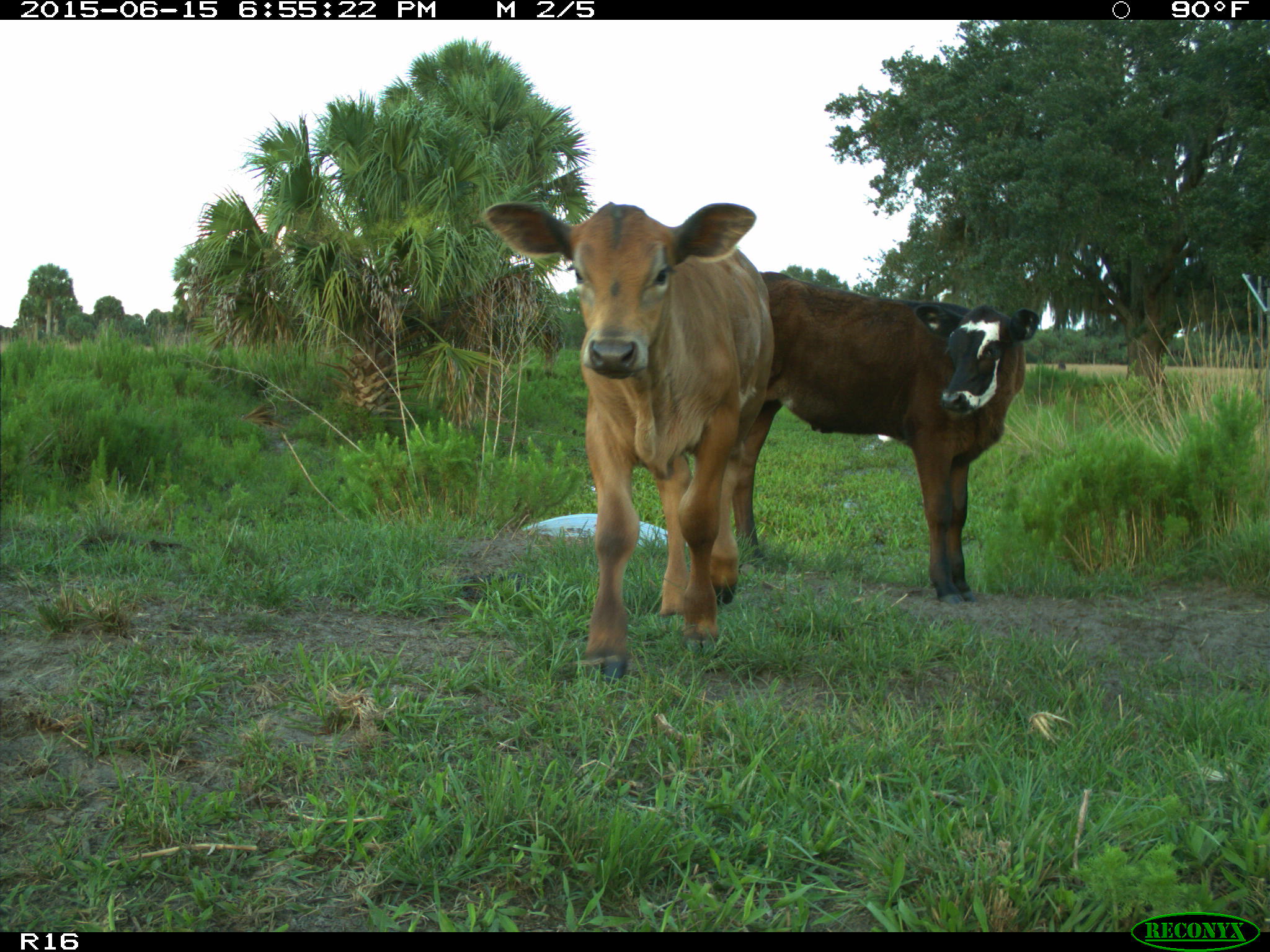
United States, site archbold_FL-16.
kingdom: Animalia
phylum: Chordata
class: Mammalia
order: Artiodactyla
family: Bovidae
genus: Bos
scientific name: Bos taurus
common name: domestic cow